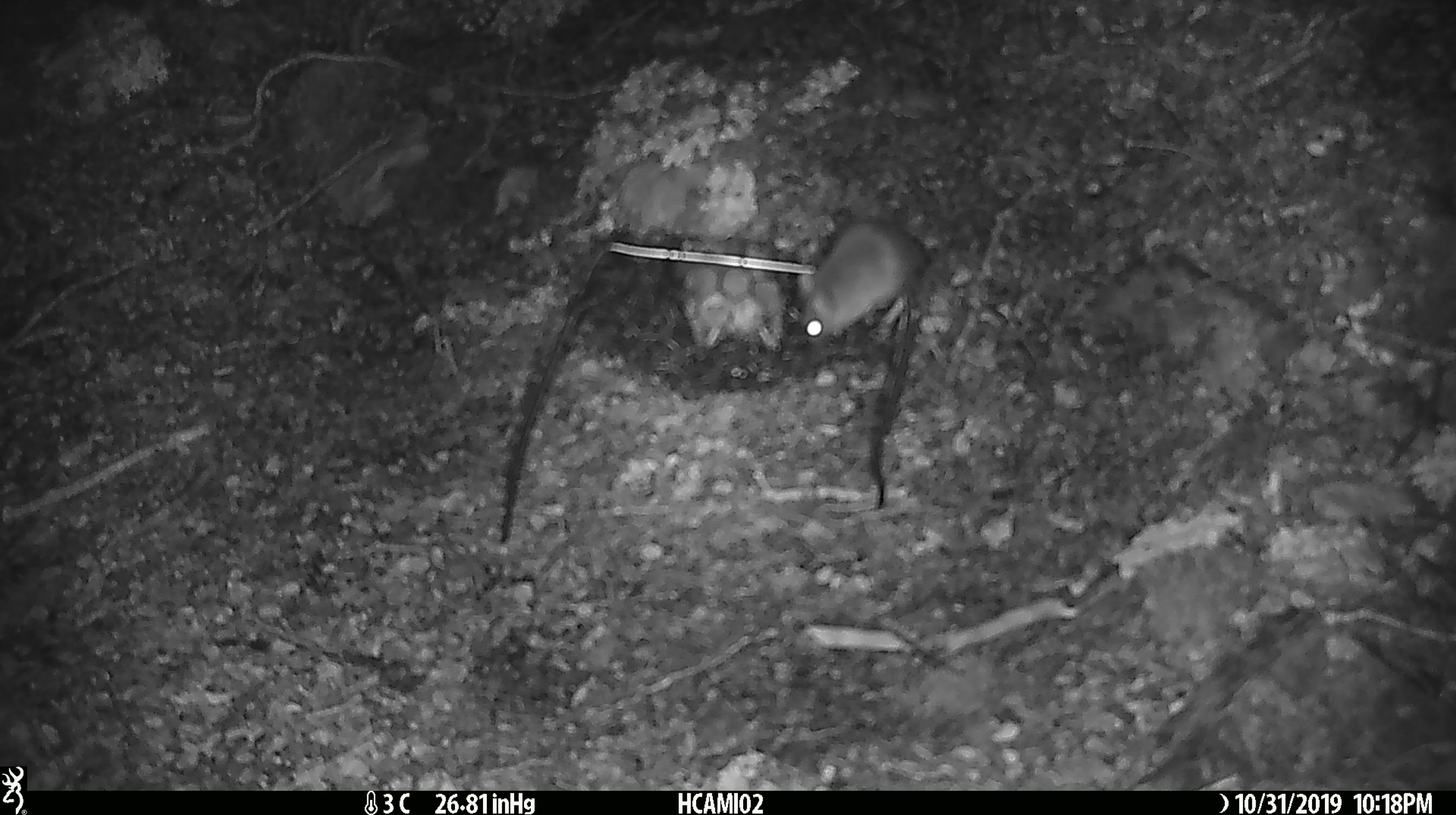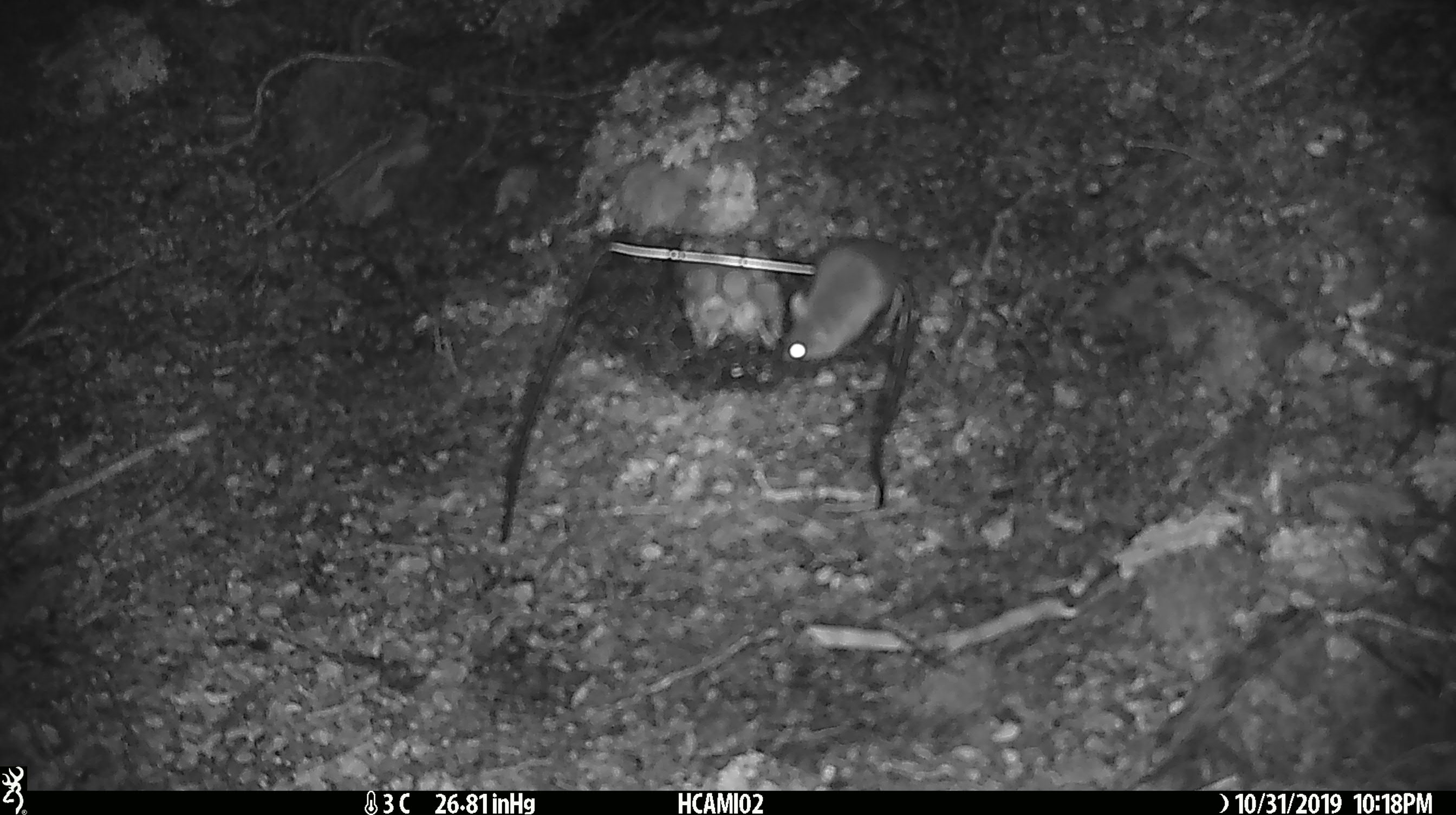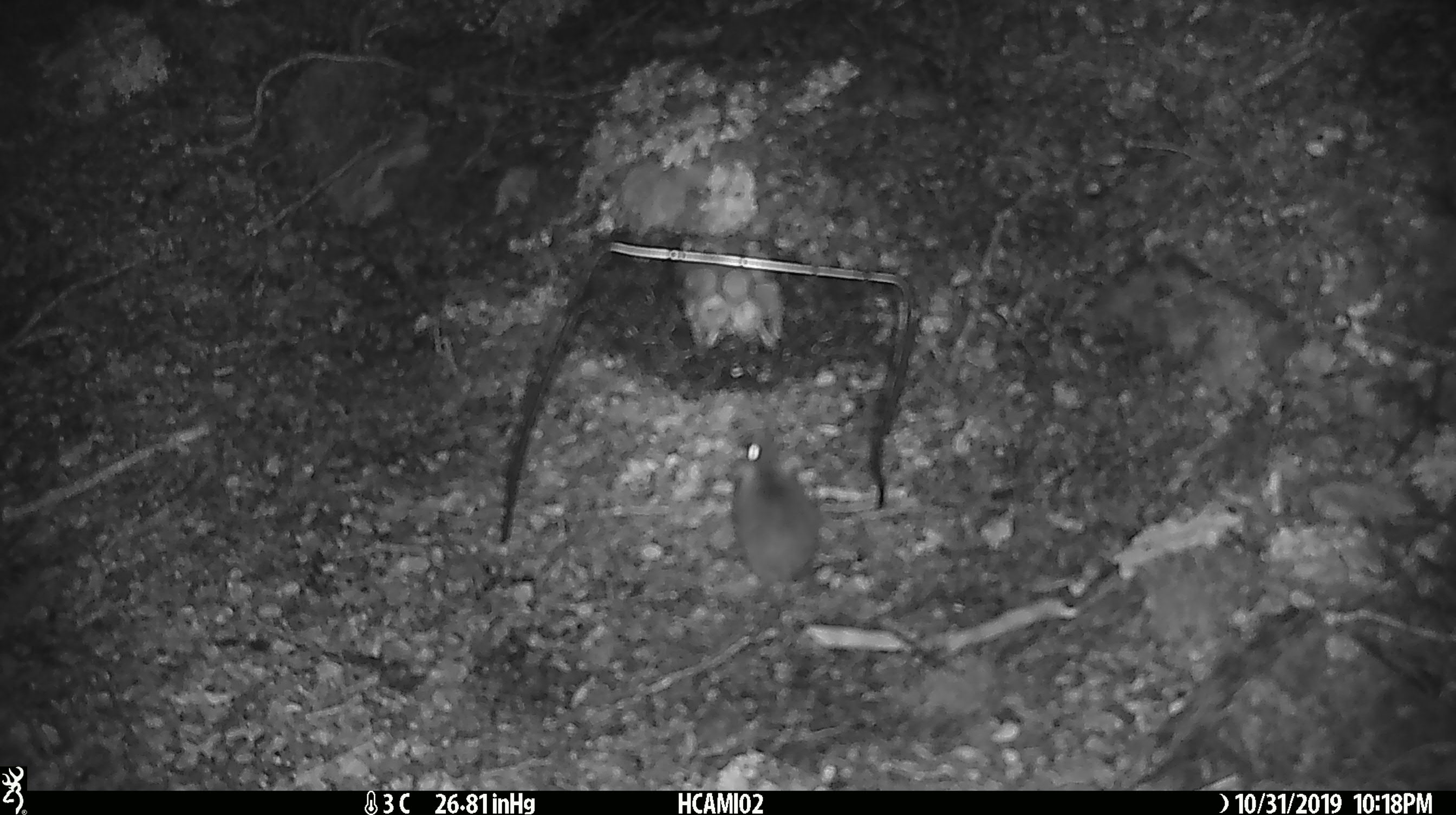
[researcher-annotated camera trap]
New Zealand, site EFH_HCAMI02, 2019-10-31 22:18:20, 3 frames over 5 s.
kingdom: Animalia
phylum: Chordata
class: Mammalia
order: Rodentia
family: Muridae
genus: Mus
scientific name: Mus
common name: mouse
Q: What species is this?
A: Mouse (Mus).